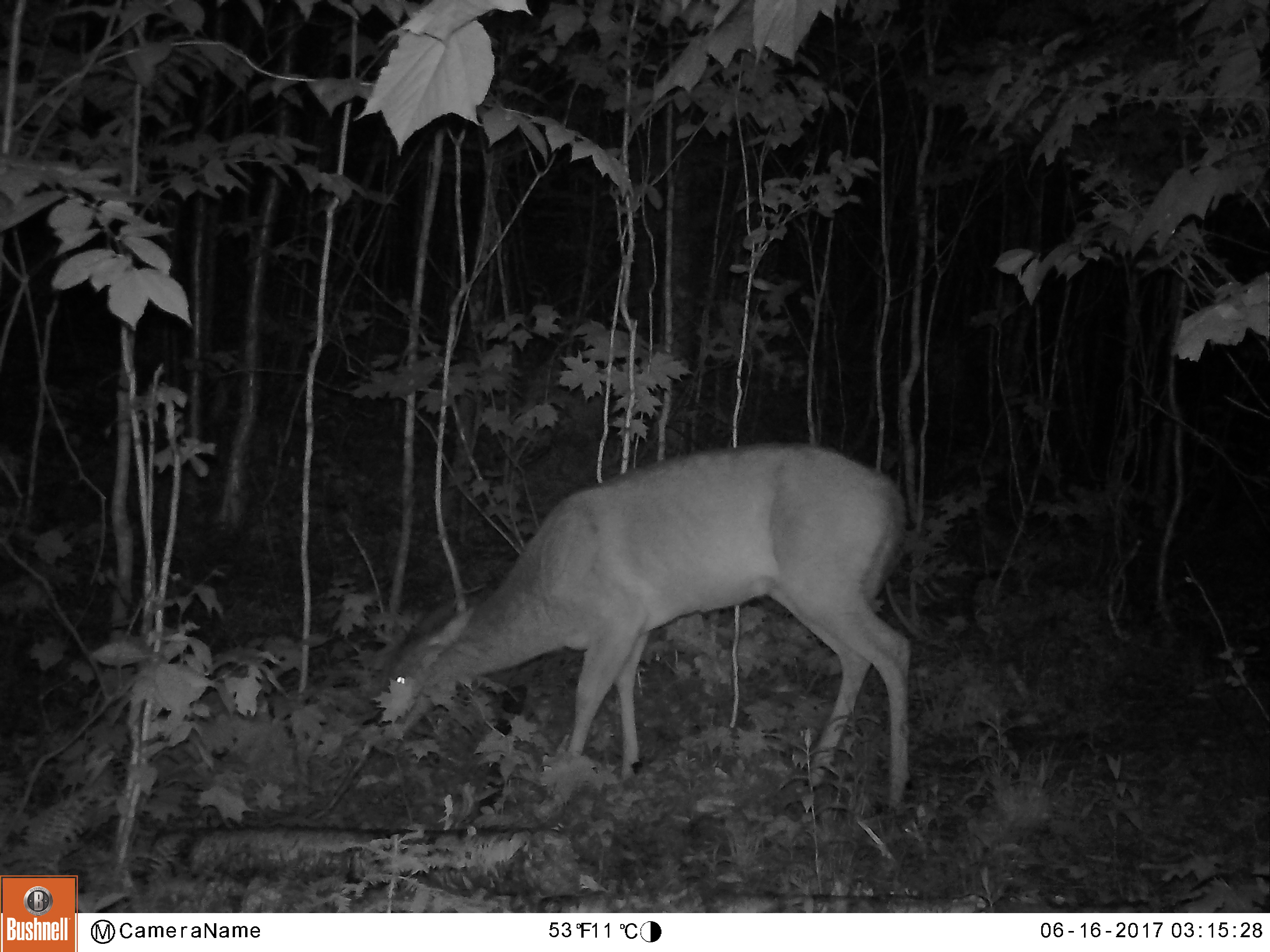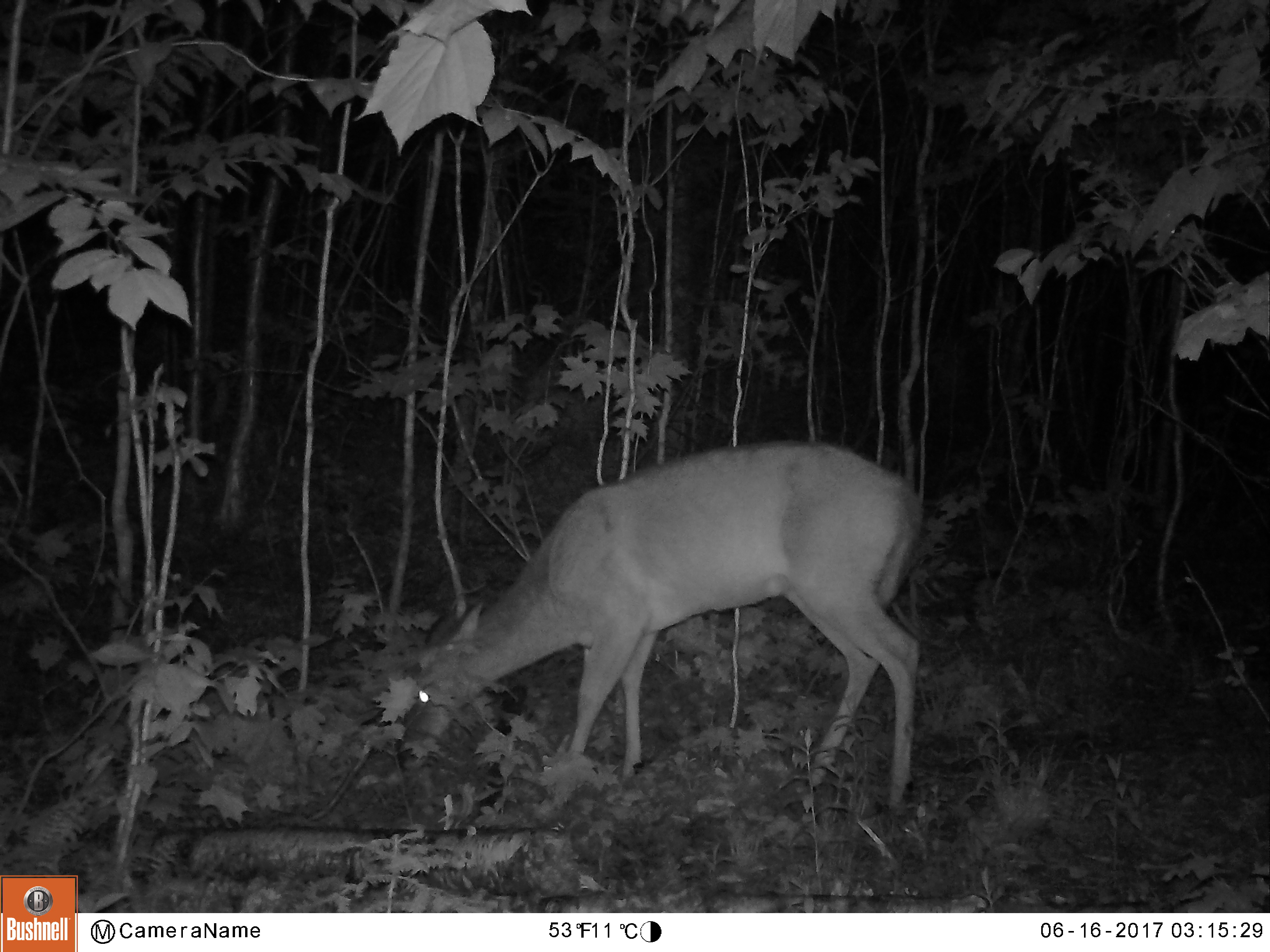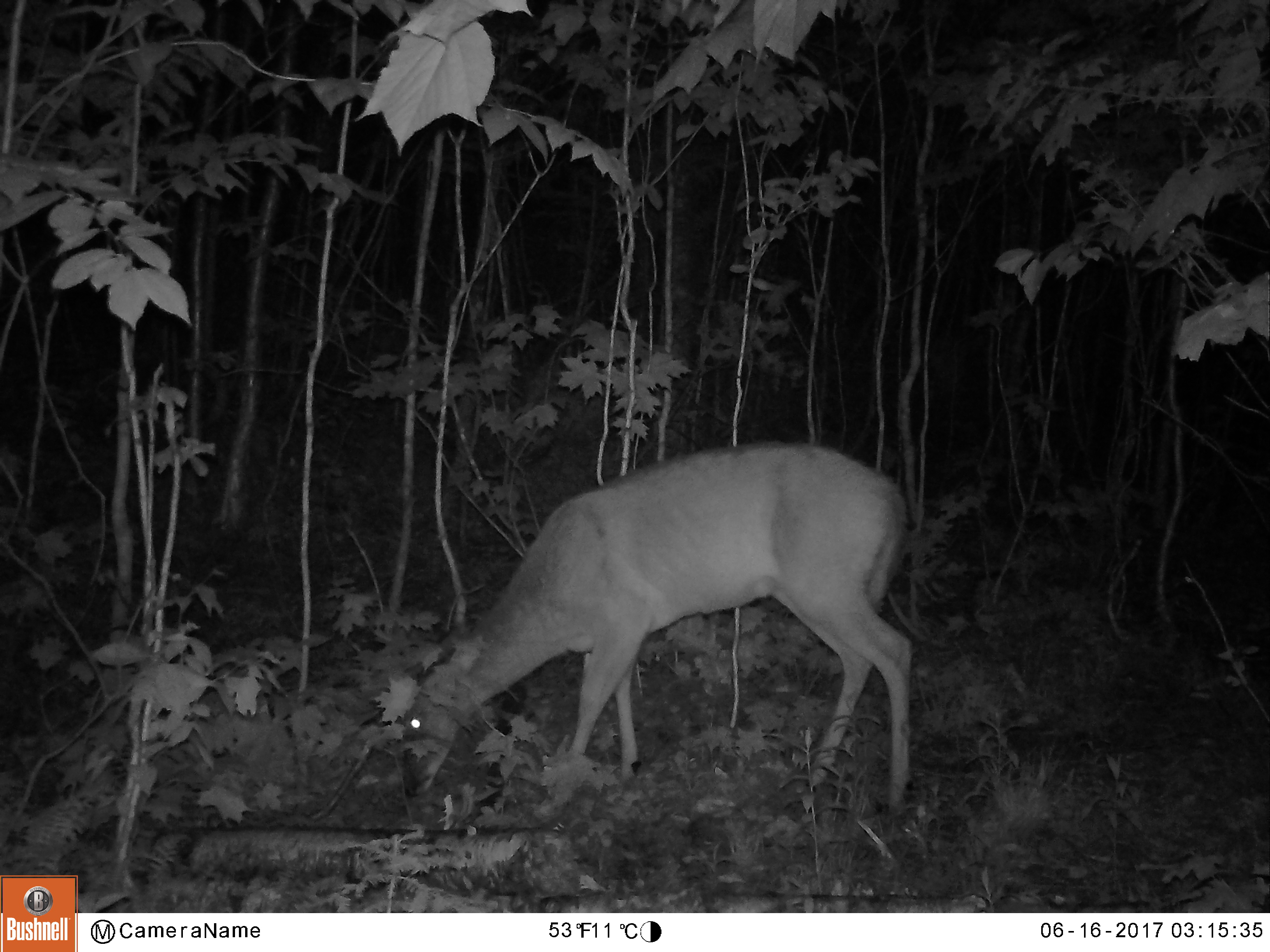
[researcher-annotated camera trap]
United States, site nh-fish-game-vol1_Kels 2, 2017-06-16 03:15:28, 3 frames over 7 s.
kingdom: Animalia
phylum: Chordata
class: Mammalia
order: Artiodactyla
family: Cervidae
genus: Odocoileus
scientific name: Odocoileus virginianus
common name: white-tailed deer